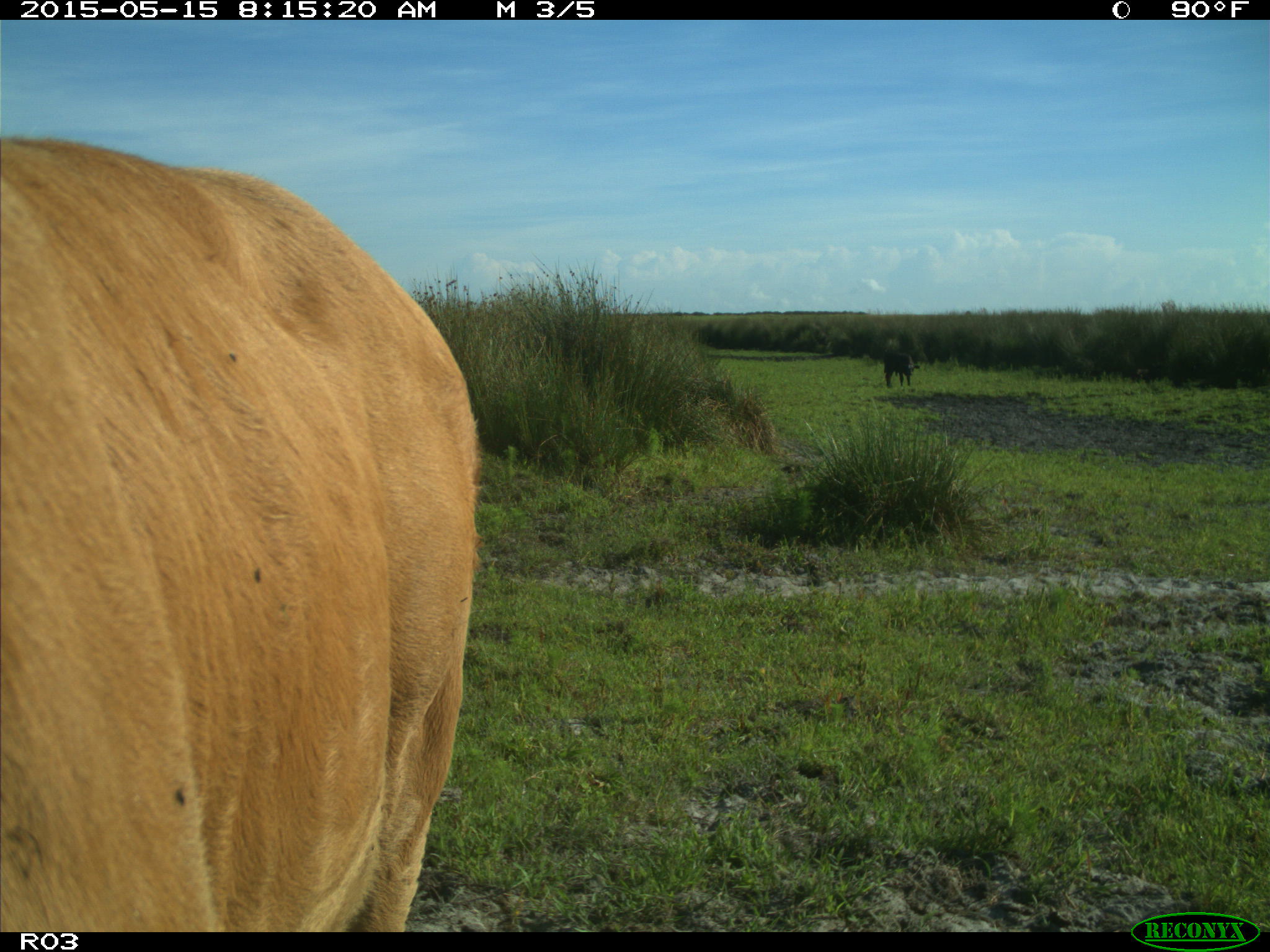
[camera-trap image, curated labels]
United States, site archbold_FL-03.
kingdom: Animalia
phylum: Chordata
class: Mammalia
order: Artiodactyla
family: Bovidae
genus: Bos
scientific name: Bos taurus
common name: domestic cow